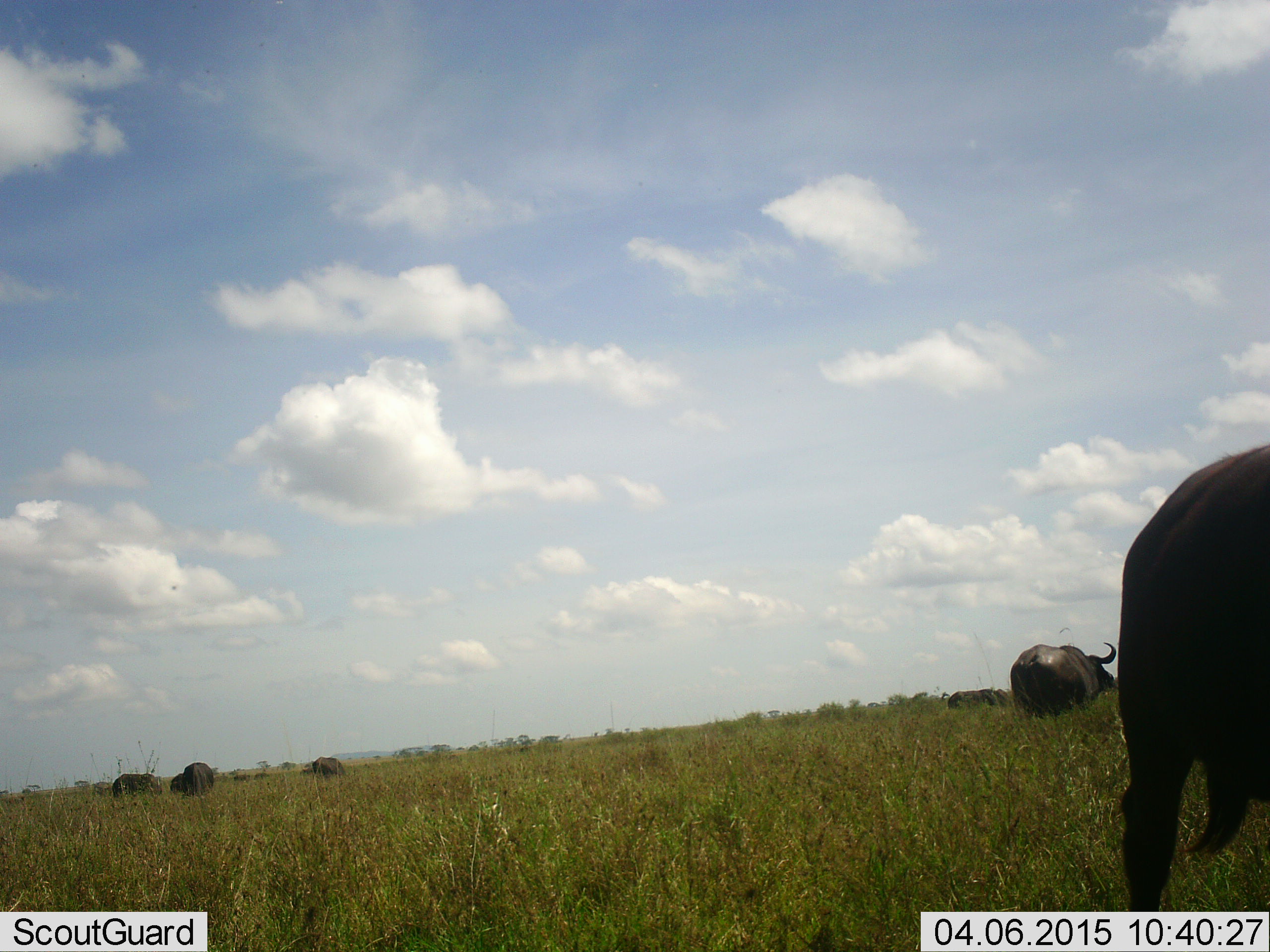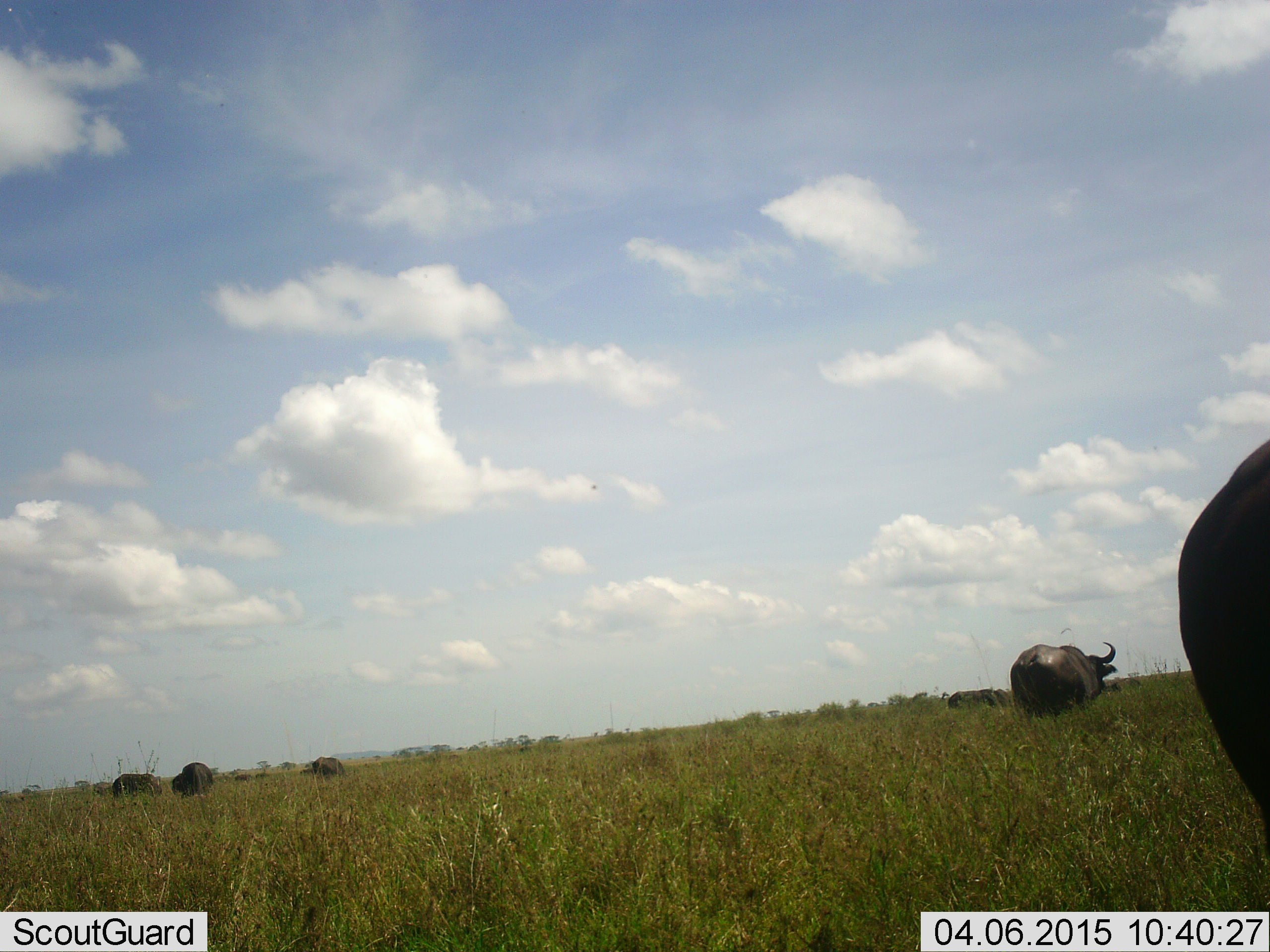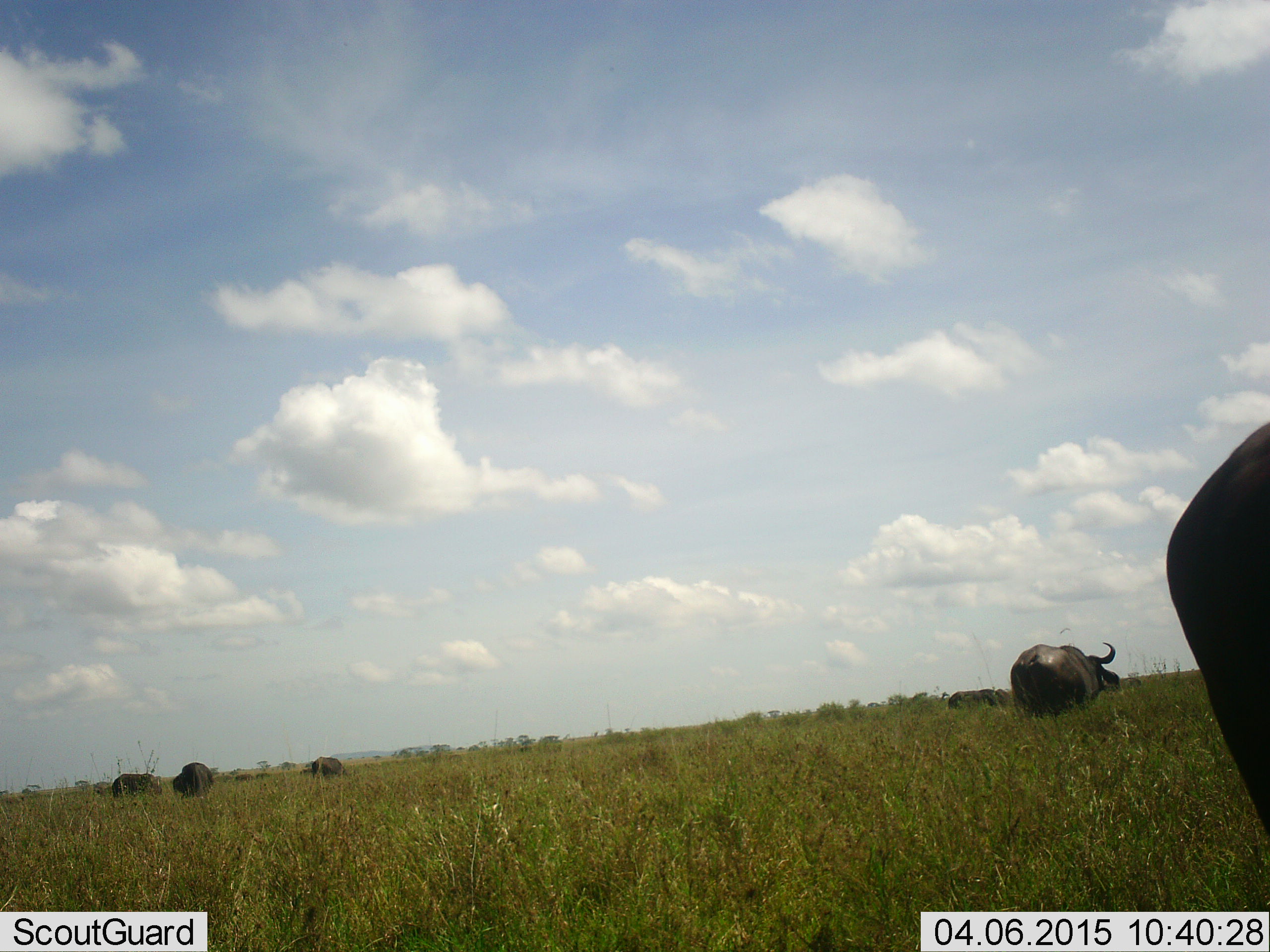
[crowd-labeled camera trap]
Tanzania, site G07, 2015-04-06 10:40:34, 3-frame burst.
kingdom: Animalia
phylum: Chordata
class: Mammalia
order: Artiodactyla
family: Bovidae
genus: Syncerus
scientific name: Syncerus caffer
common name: cape buffalo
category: buffalo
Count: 6.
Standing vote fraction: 90%.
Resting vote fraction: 0%.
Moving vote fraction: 30%.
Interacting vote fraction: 0%.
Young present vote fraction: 0%.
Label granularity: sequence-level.